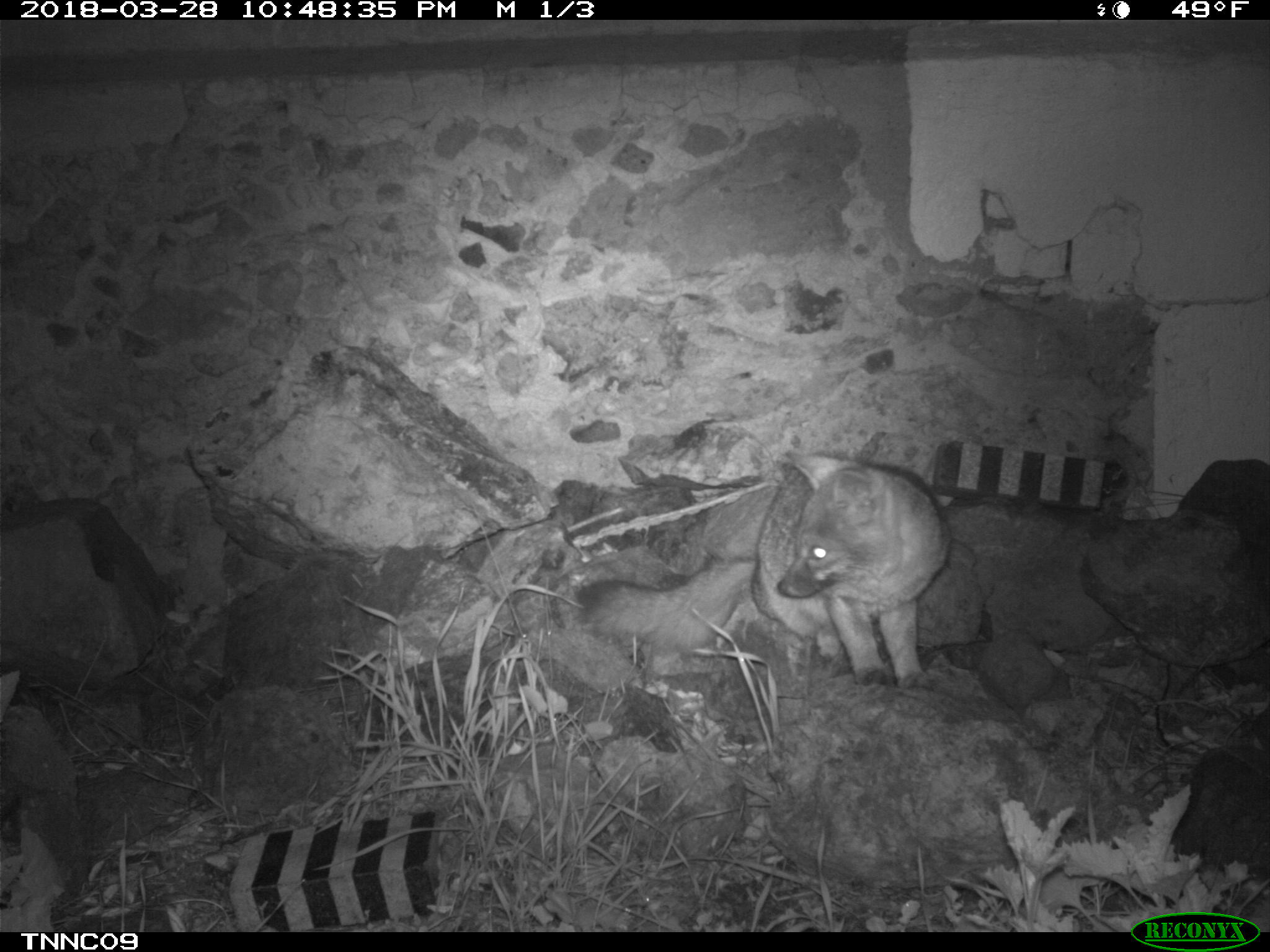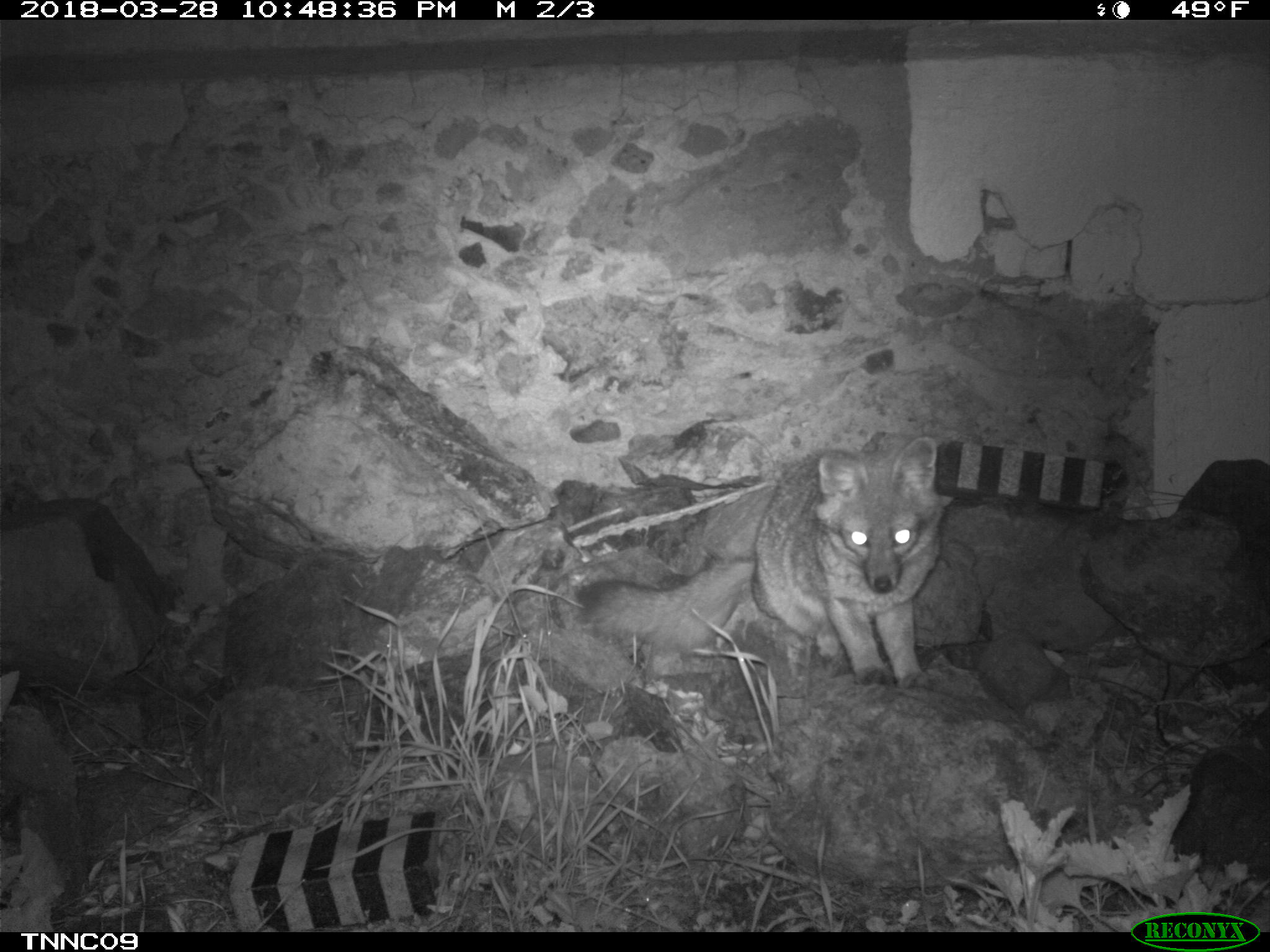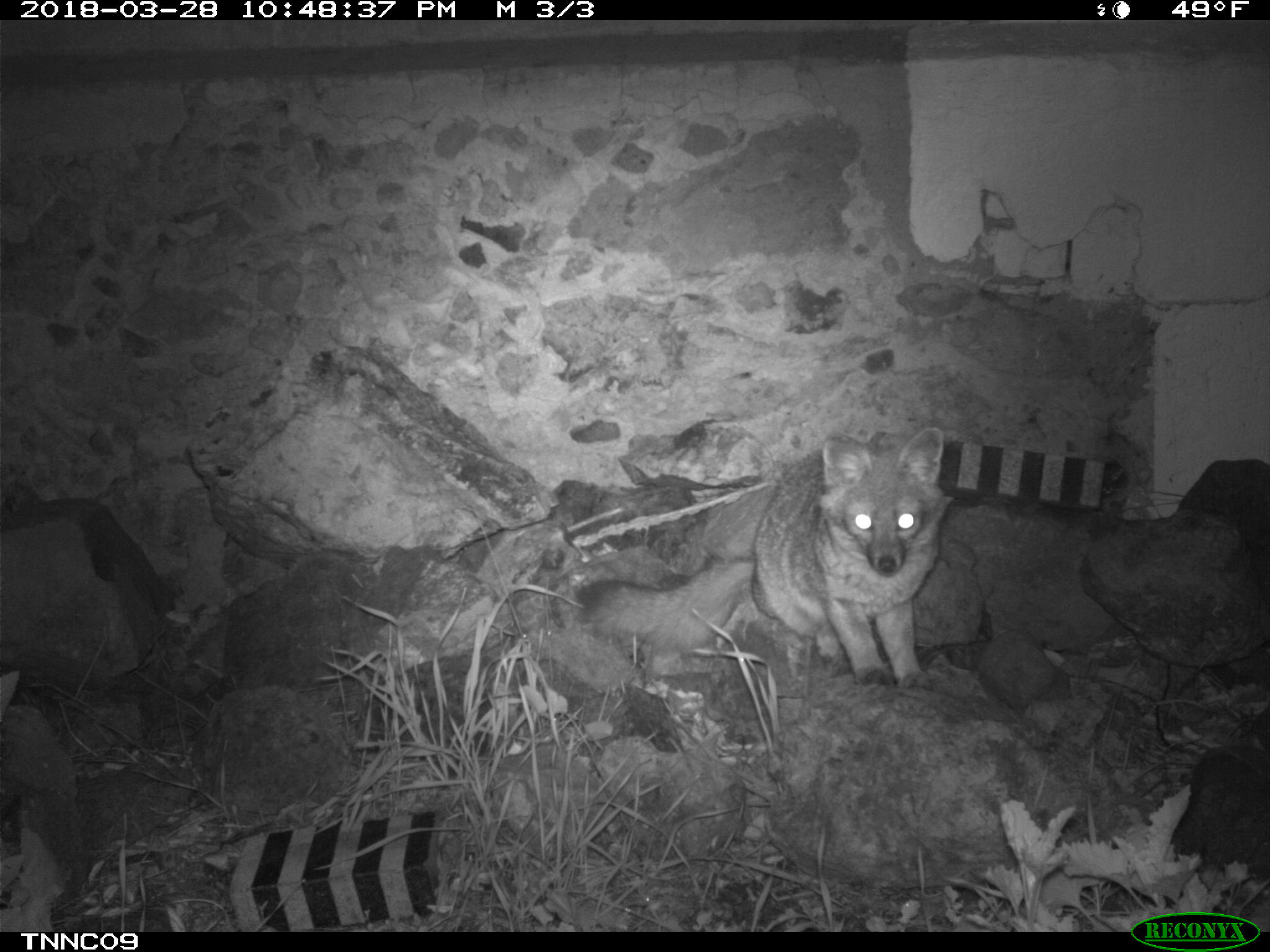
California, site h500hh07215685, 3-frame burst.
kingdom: Animalia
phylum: Chordata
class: Mammalia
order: Carnivora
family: Canidae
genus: Urocyon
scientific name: Urocyon littoralis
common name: island fox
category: fox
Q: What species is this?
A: Fox (island fox) (Urocyon littoralis).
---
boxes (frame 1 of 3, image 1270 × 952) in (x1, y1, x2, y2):
fox: (573, 454, 948, 689)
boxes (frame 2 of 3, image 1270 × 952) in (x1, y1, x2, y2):
fox: (577, 435, 944, 689)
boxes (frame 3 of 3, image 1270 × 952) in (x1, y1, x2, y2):
fox: (574, 425, 951, 689)